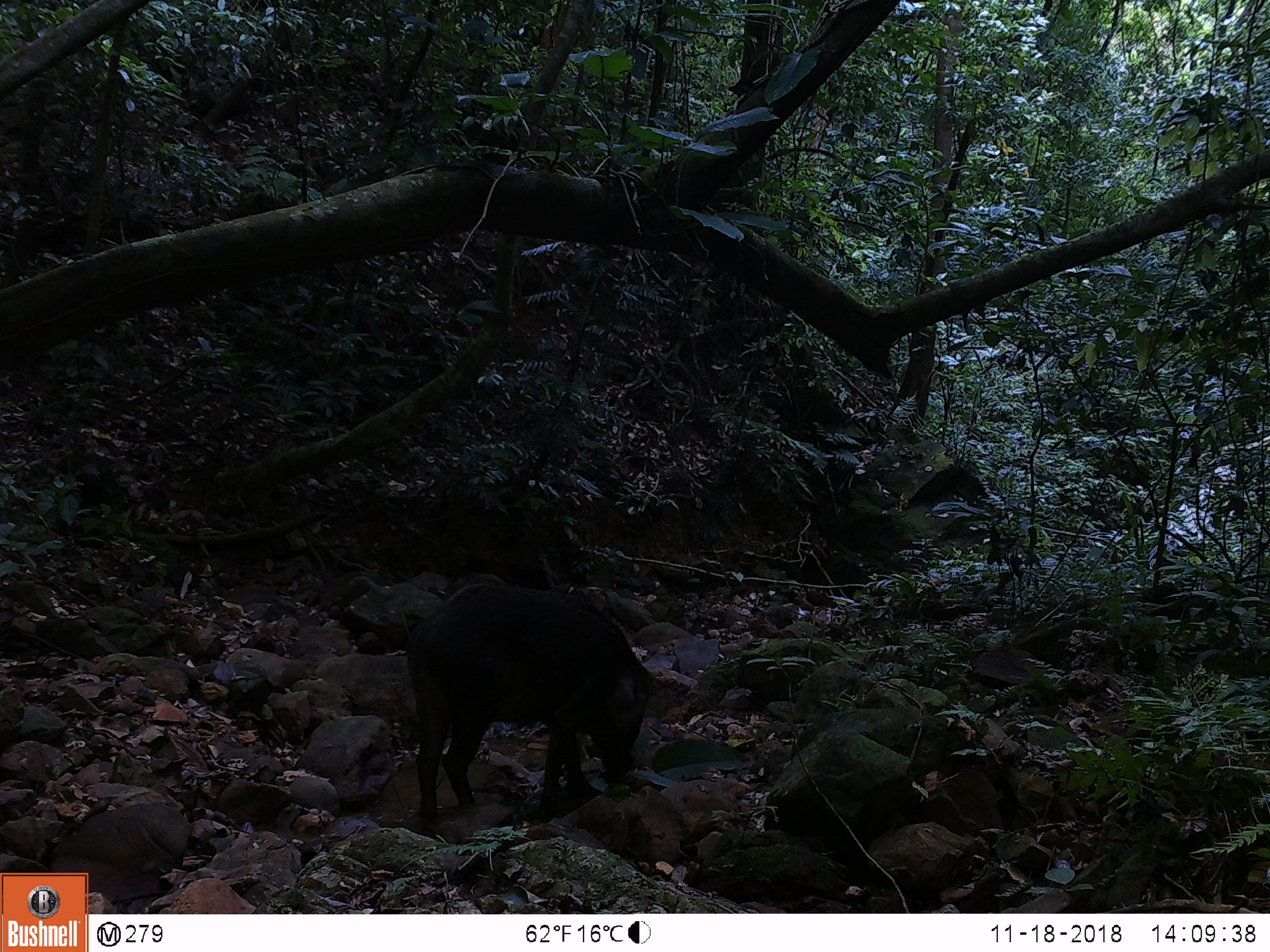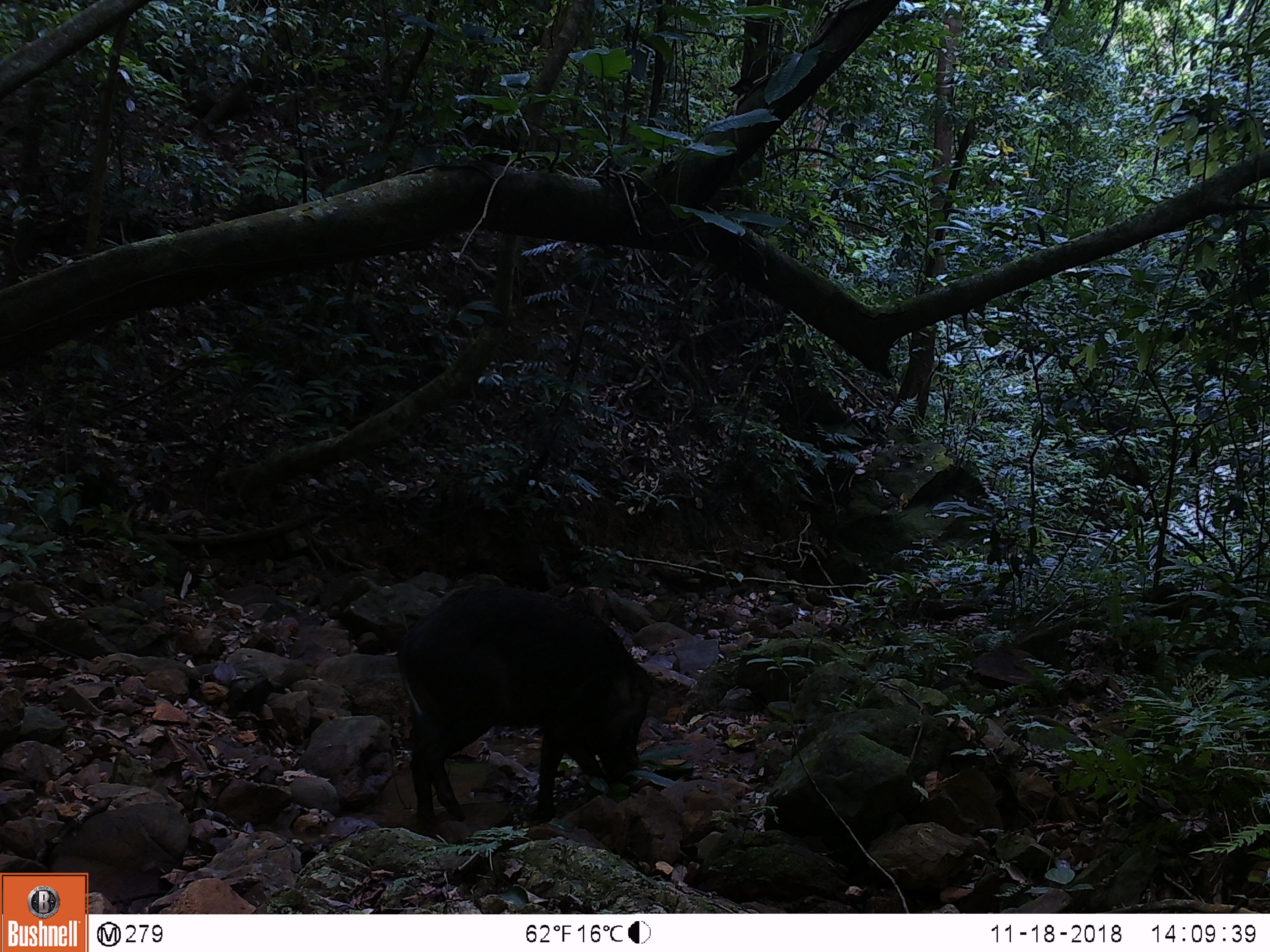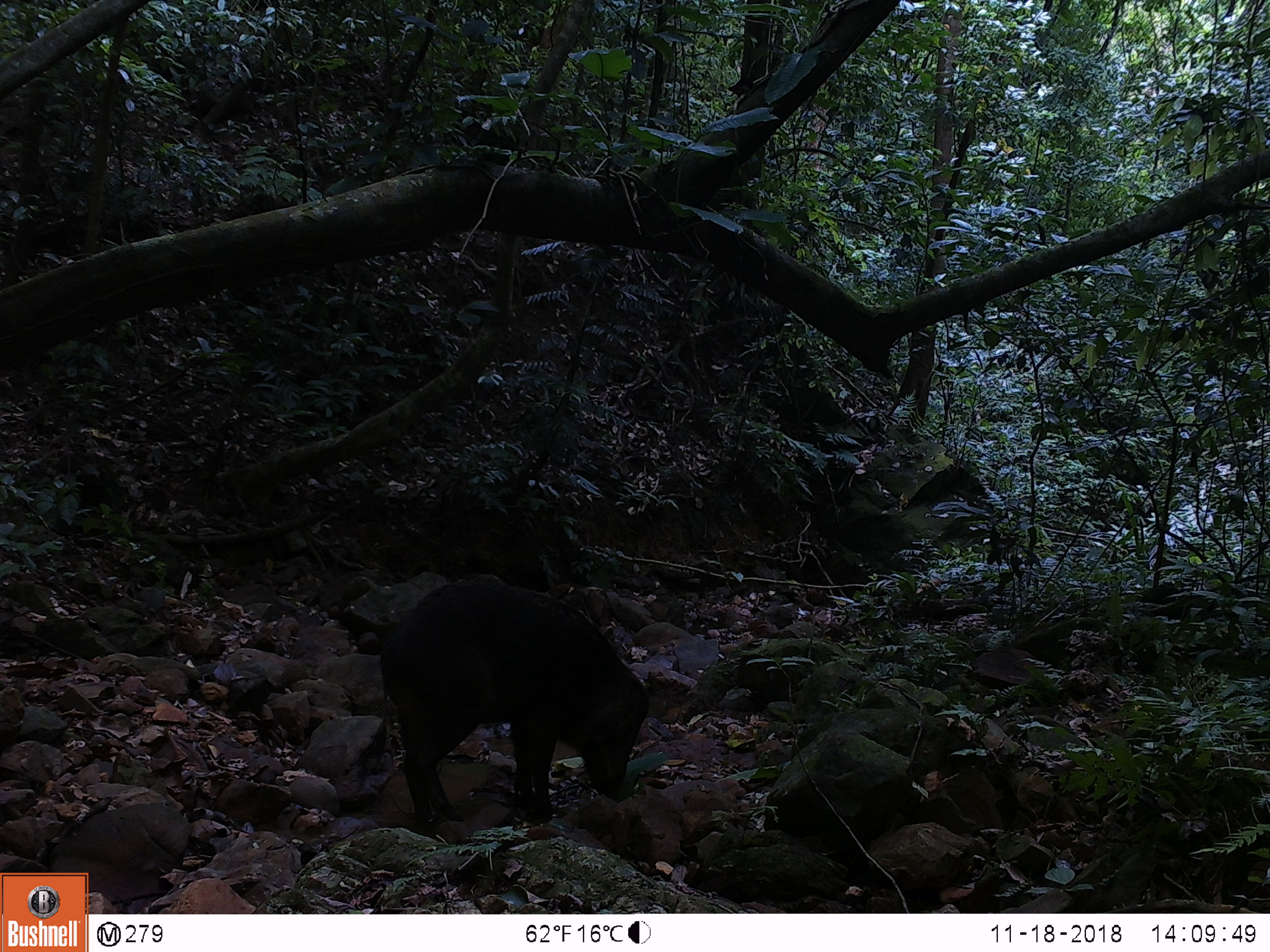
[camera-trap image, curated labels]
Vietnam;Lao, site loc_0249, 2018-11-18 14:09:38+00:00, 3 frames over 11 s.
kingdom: Animalia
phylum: Chordata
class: Mammalia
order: Artiodactyla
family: Suidae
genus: Sus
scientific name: Sus scrofa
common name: eurasian wild pig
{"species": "eurasian wild pig (Sus scrofa)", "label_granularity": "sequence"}